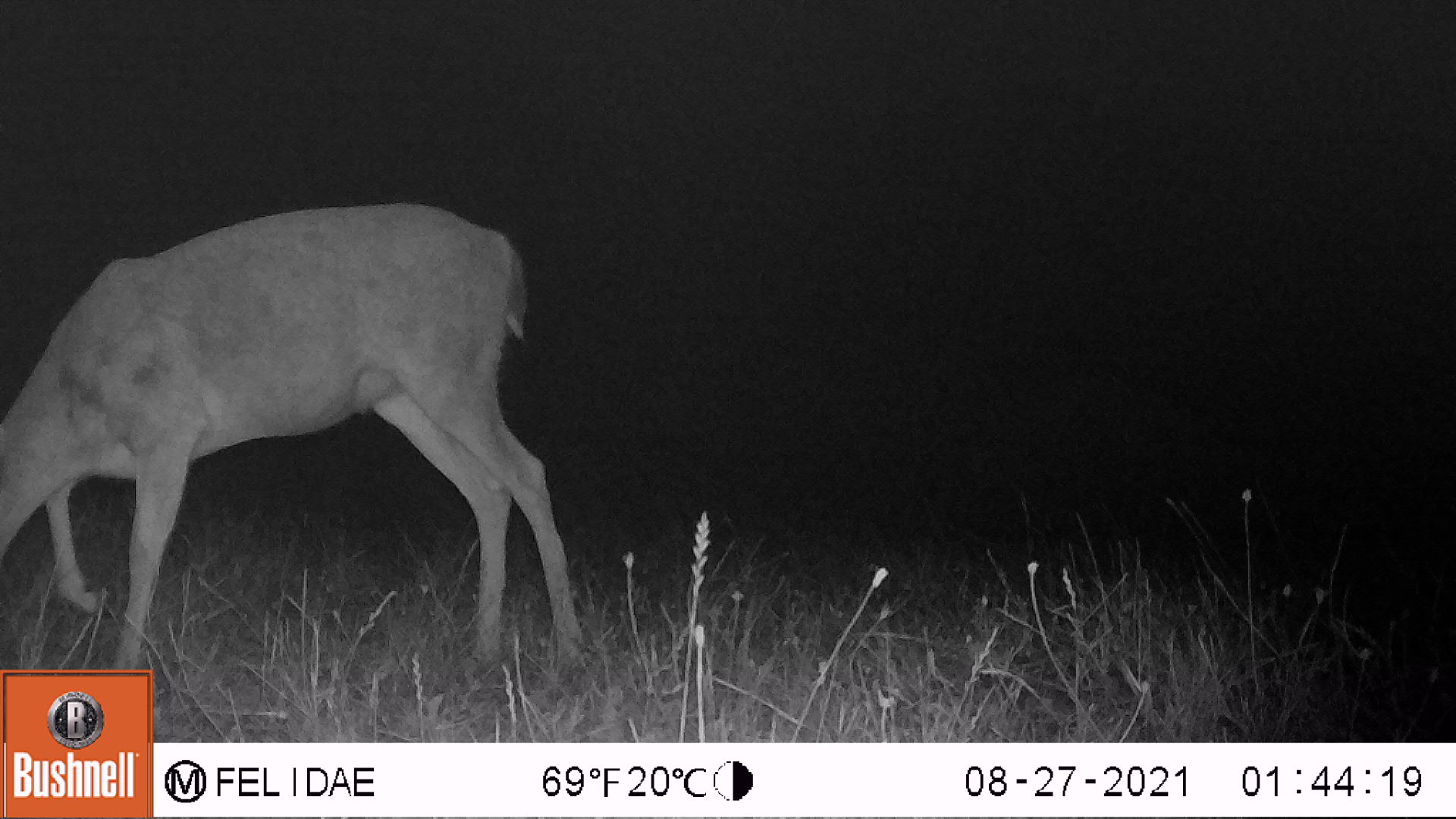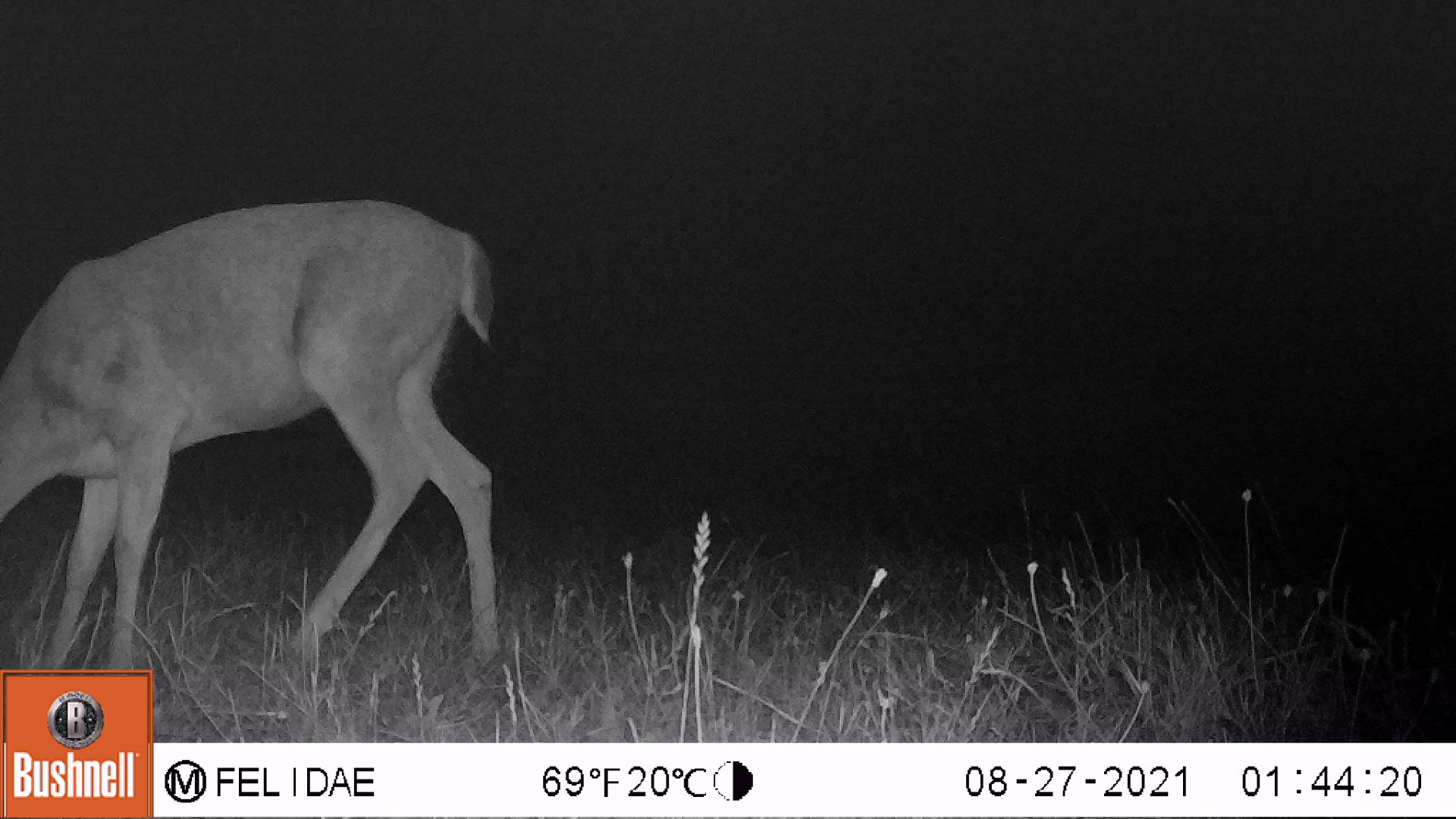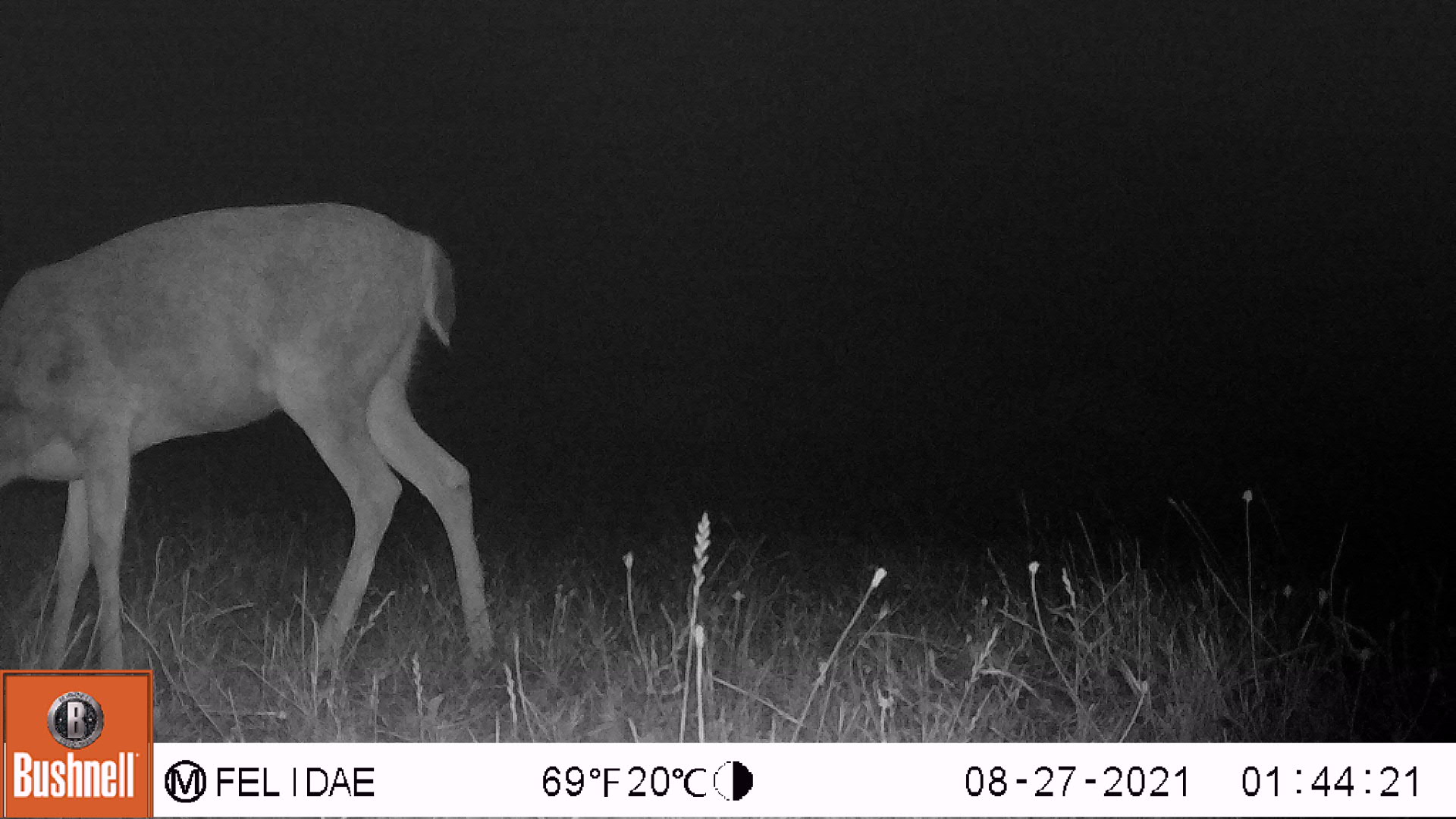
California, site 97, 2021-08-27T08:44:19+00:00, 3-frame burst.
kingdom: Animalia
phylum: Chordata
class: Mammalia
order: Artiodactyla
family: Cervidae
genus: Odocoileus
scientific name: Odocoileus hemionus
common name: mule deer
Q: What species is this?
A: Mule deer (Odocoileus hemionus).